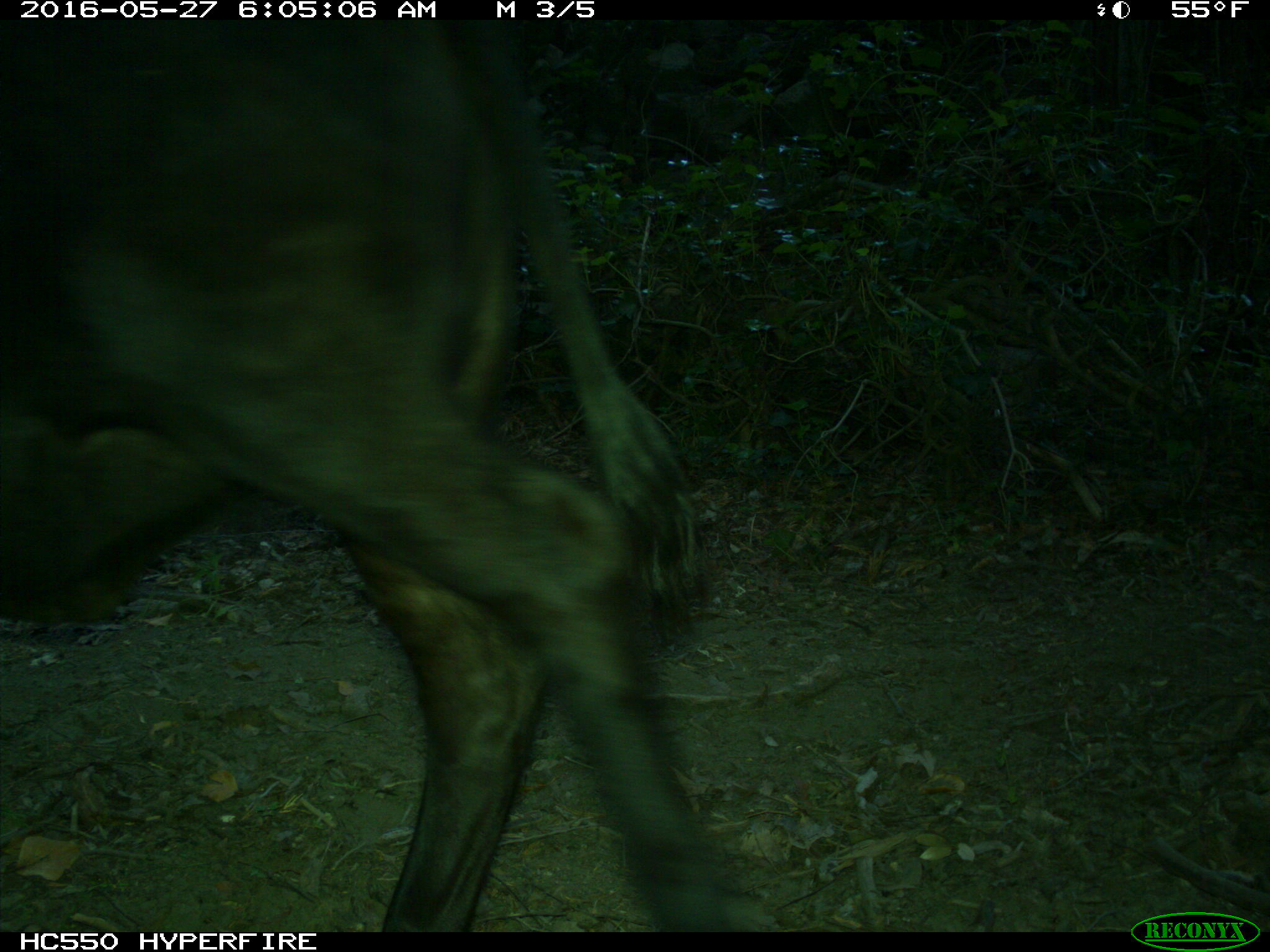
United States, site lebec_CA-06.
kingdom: Animalia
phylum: Chordata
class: Mammalia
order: Artiodactyla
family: Bovidae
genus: Bos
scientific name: Bos taurus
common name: domestic cow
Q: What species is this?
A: Bos taurus (domestic cow).